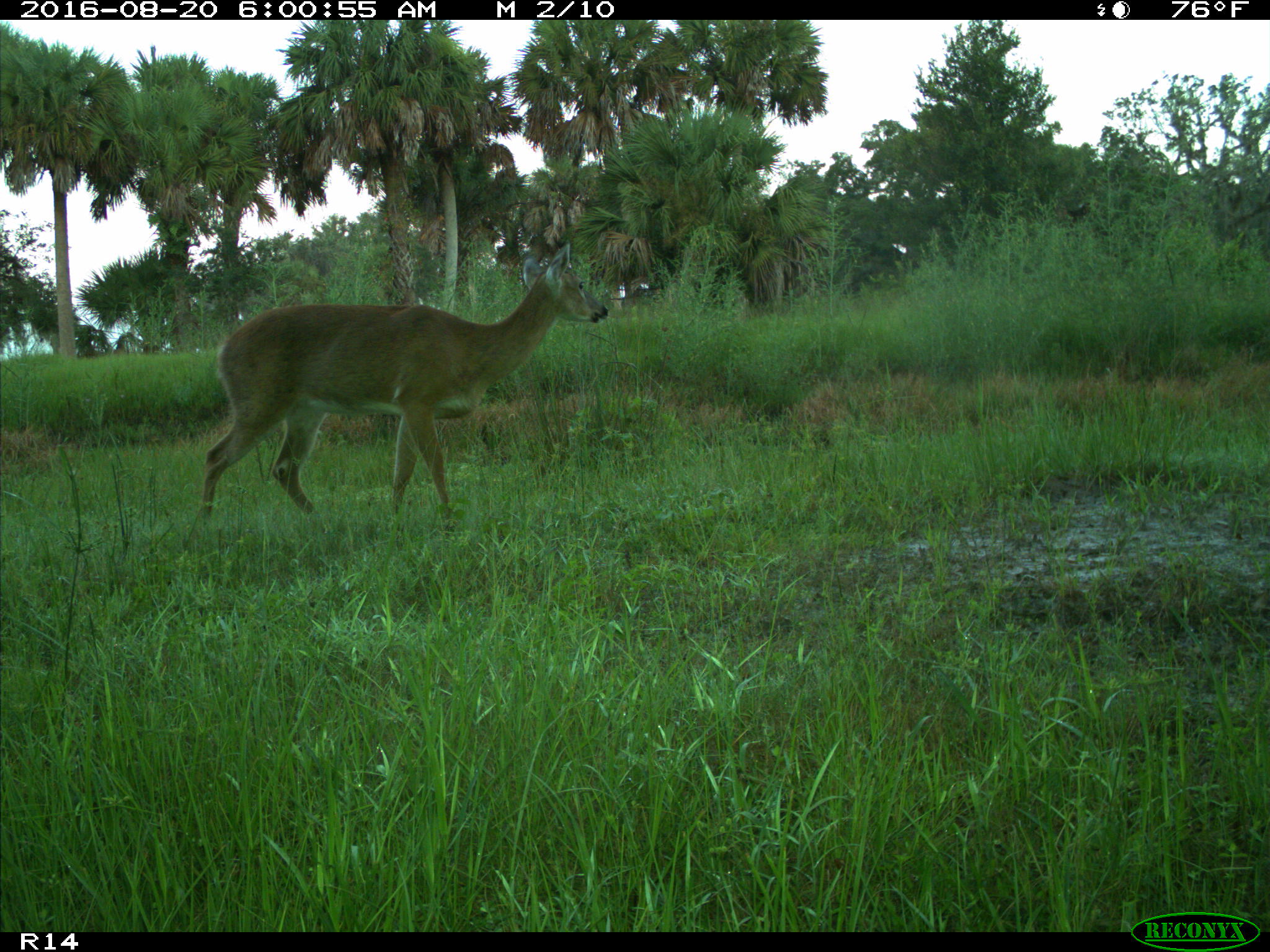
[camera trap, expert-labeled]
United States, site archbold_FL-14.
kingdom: Animalia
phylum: Chordata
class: Mammalia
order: Artiodactyla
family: Cervidae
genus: Odocoileus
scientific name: Odocoileus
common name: deer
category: unidentified deer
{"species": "unidentified deer (deer) (Odocoileus)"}